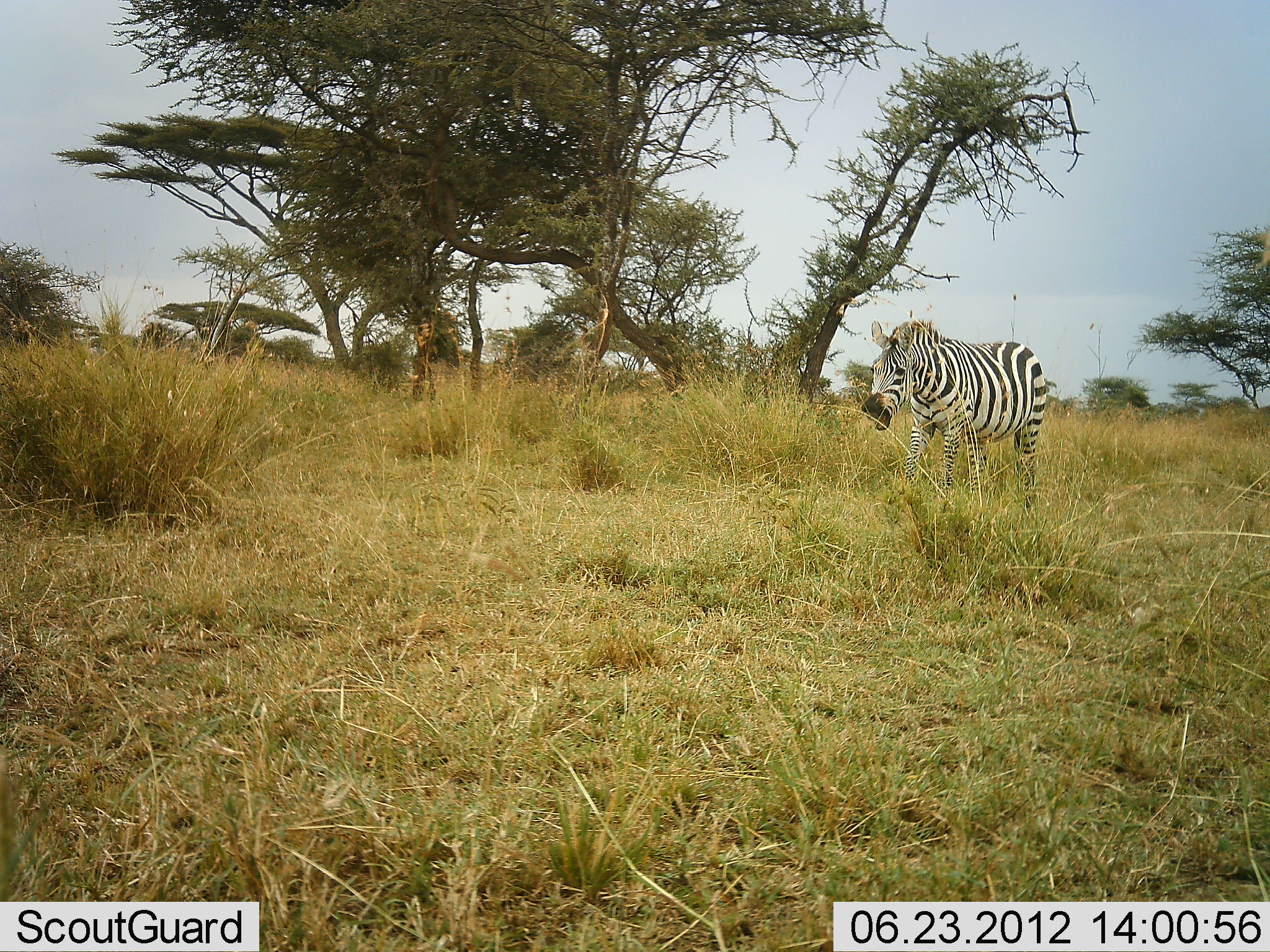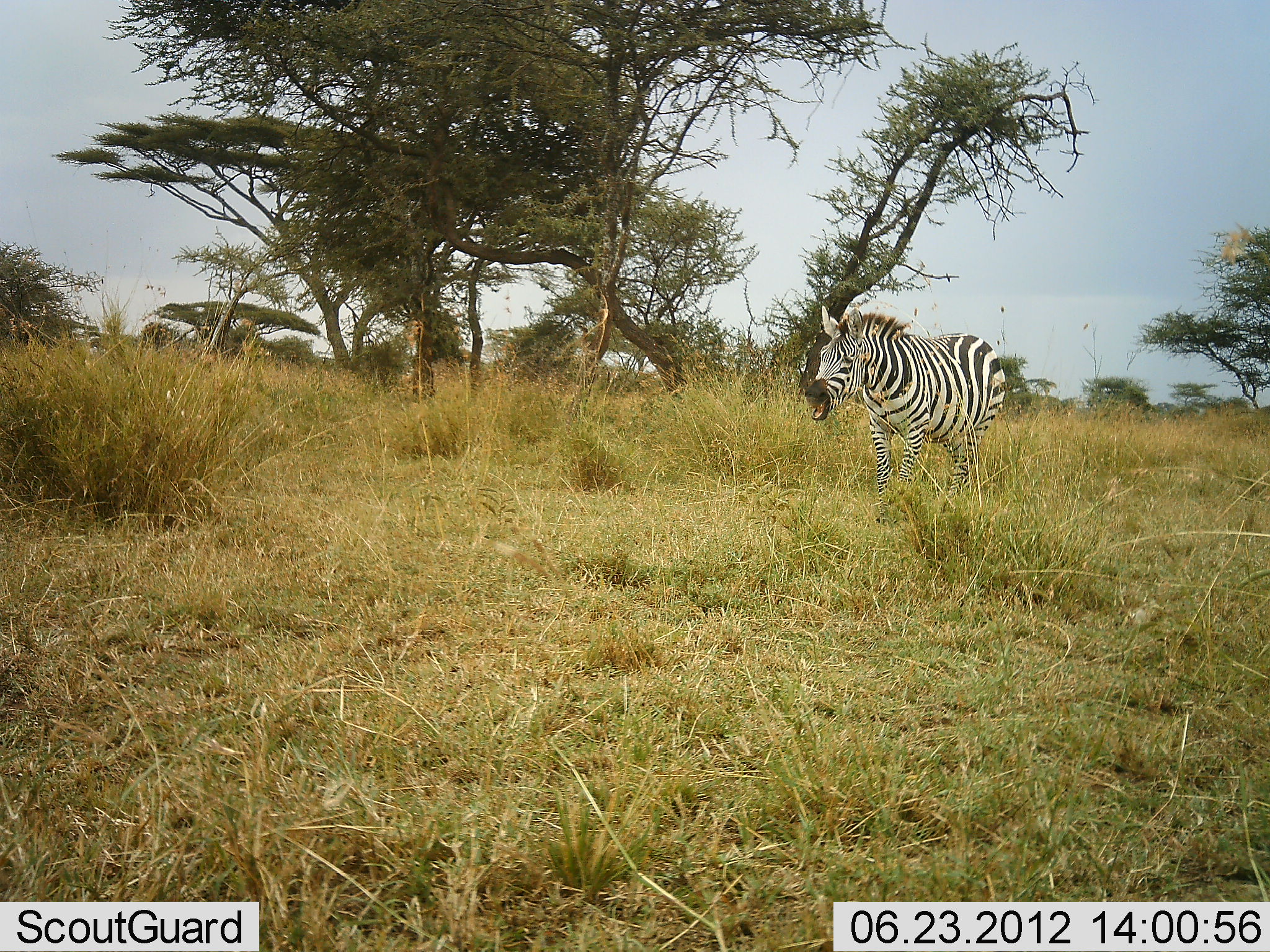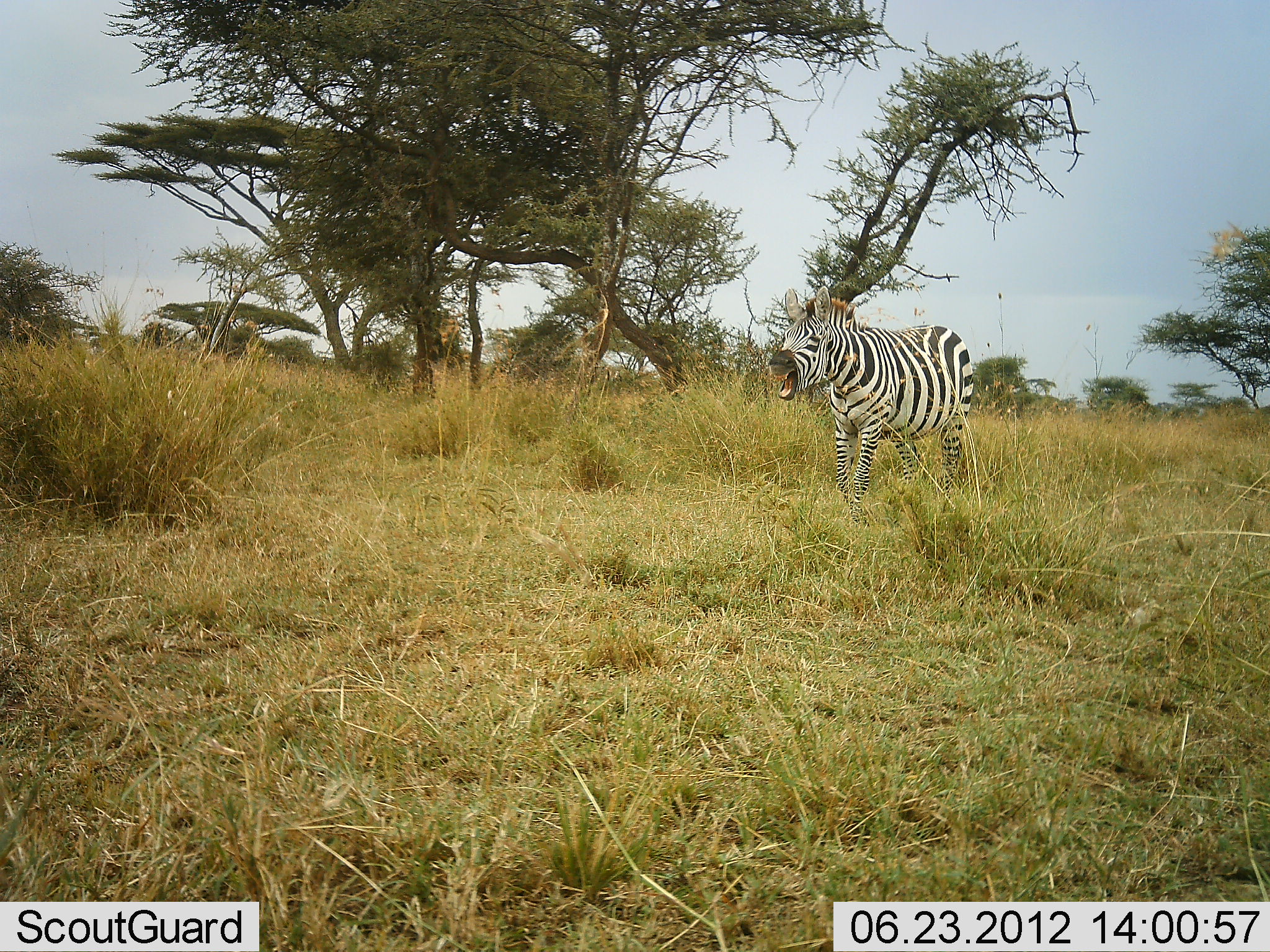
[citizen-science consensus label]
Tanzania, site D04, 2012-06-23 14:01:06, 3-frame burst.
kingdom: Animalia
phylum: Chordata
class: Mammalia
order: Perissodactyla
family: Equidae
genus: Equus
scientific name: Equus quagga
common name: plains zebra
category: zebra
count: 1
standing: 20%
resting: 0%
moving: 70%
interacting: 30%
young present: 0%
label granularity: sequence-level